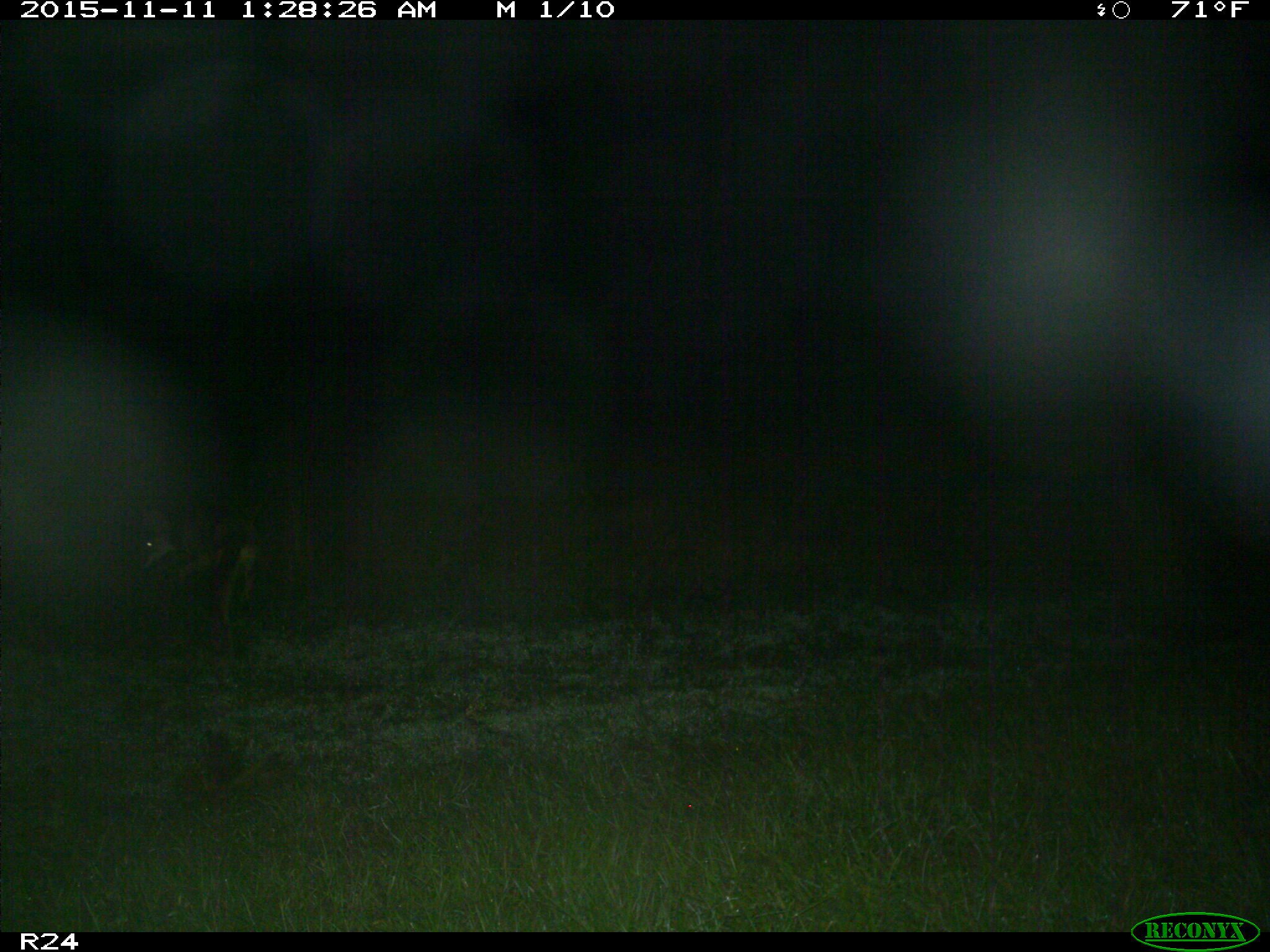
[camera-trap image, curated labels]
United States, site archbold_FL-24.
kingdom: Animalia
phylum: Chordata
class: Mammalia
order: Carnivora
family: Canidae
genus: Canis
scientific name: Canis latrans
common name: coyote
Canis latrans (coyote).